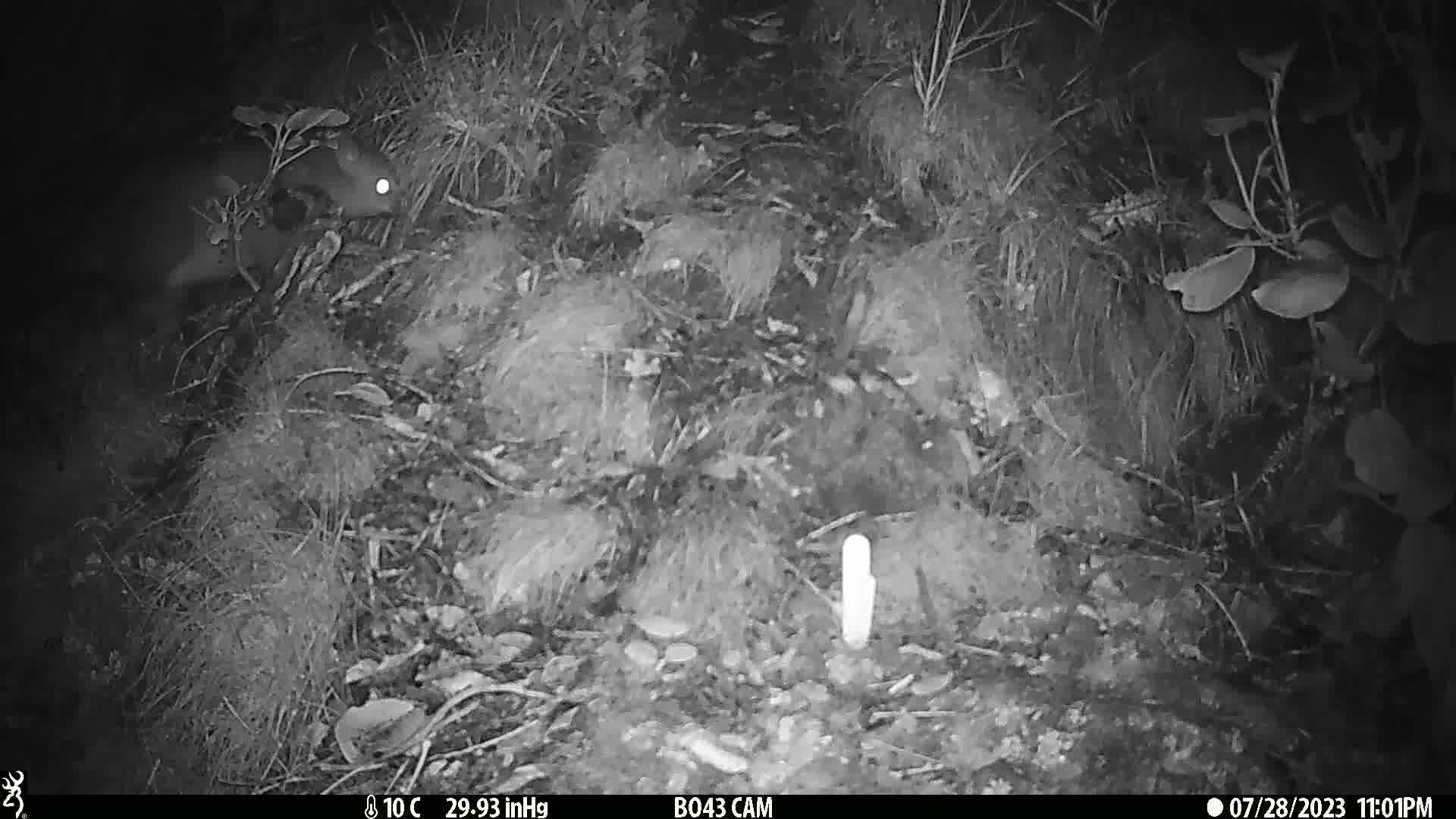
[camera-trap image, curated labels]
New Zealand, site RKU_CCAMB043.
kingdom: Animalia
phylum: Chordata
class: Mammalia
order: Diprotodontia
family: Phalangeridae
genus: Trichosurus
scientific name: Trichosurus vulpecula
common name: common brushtail possum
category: possum